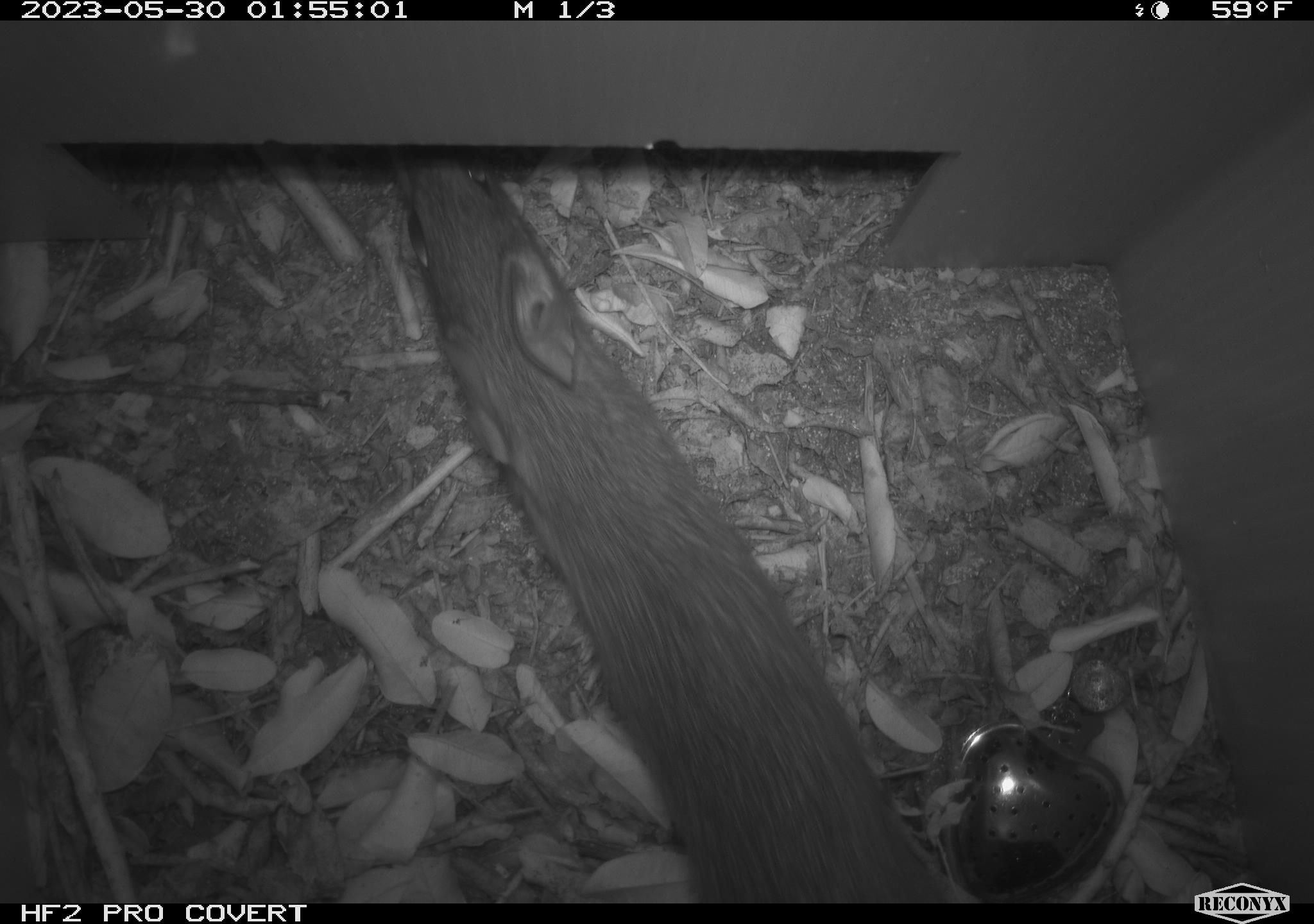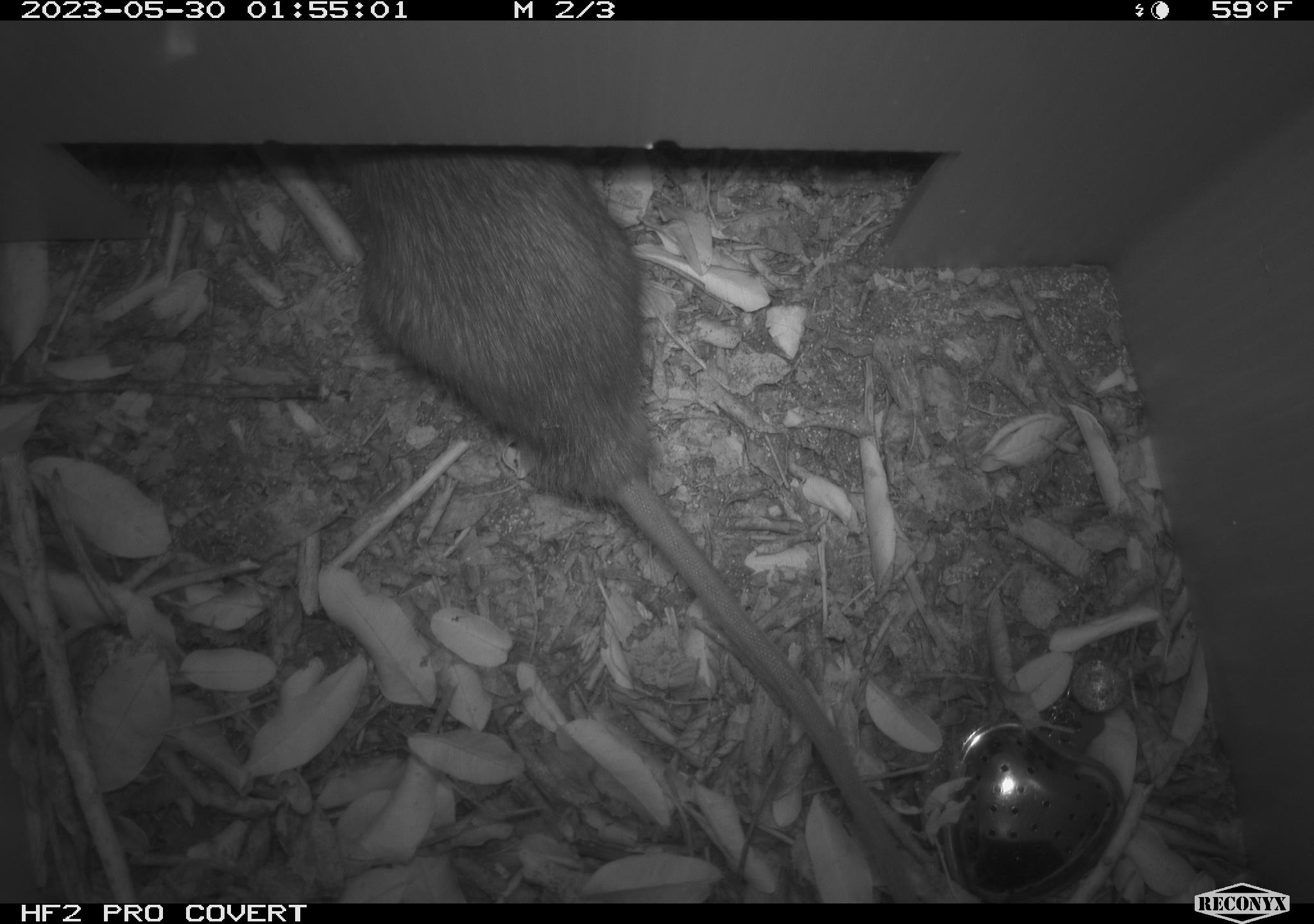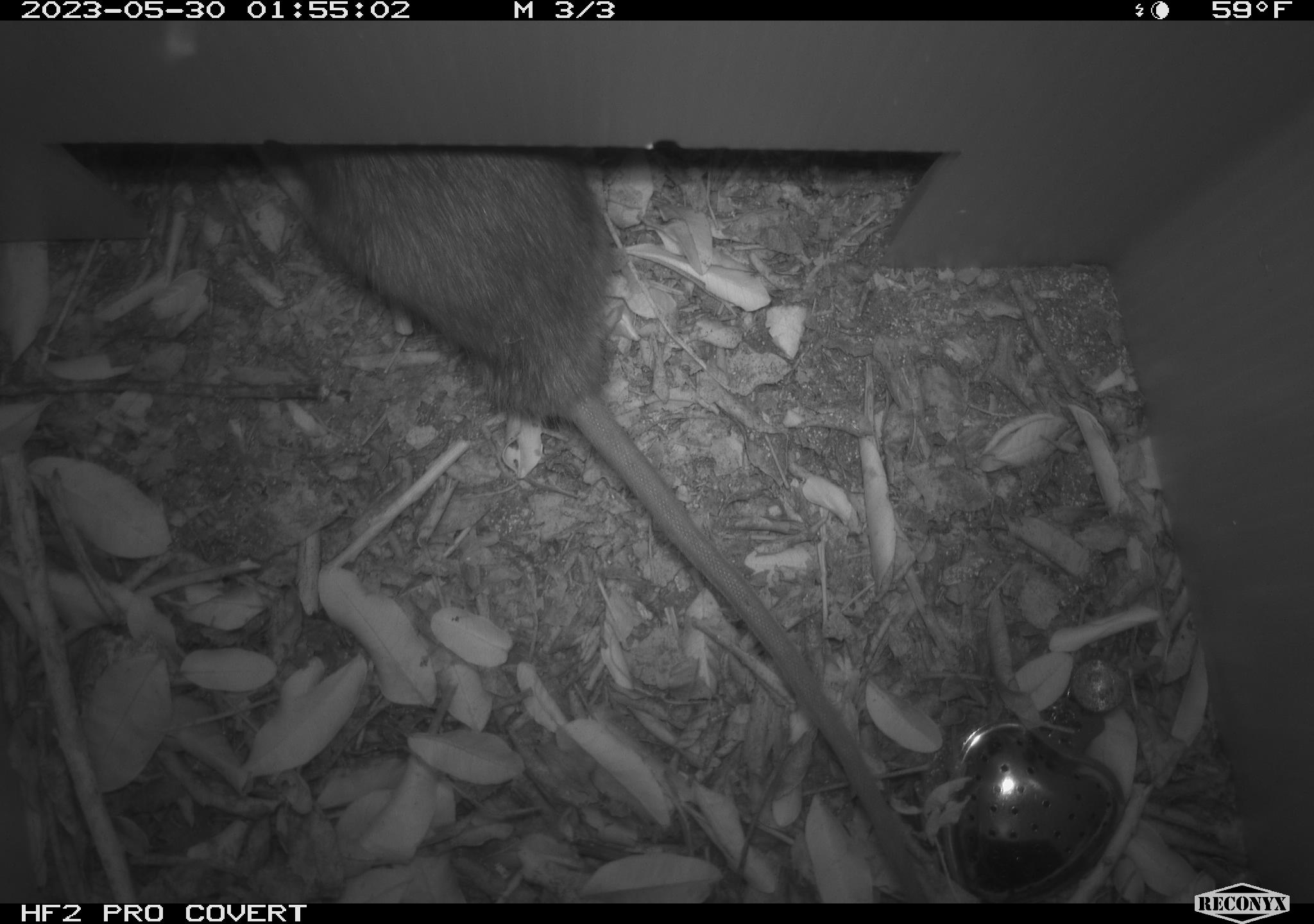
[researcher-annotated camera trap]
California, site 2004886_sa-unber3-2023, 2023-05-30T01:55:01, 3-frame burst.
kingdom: Animalia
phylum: Chordata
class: Mammalia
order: Rodentia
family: Muridae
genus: Rattus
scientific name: Rattus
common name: rat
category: rattus species